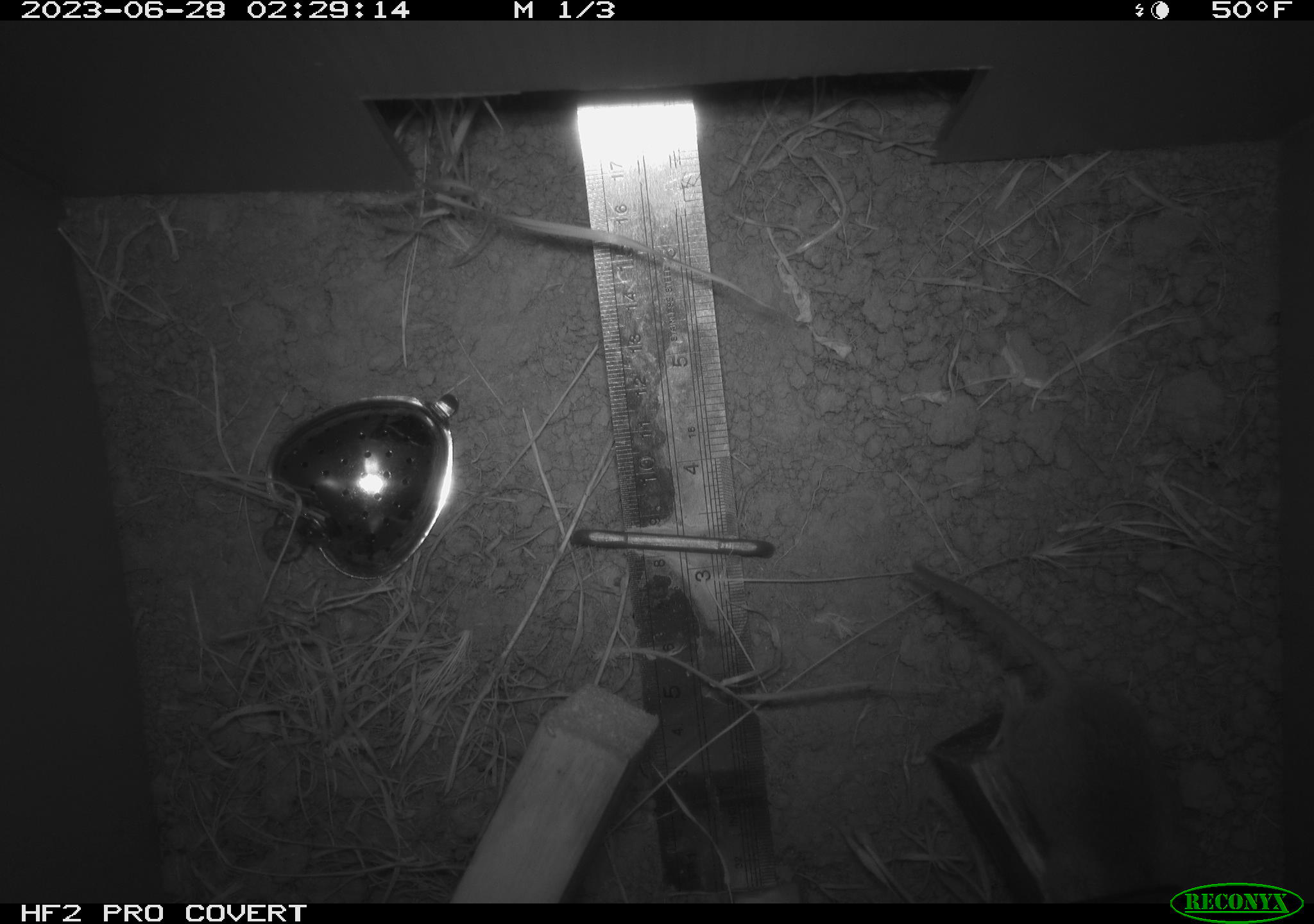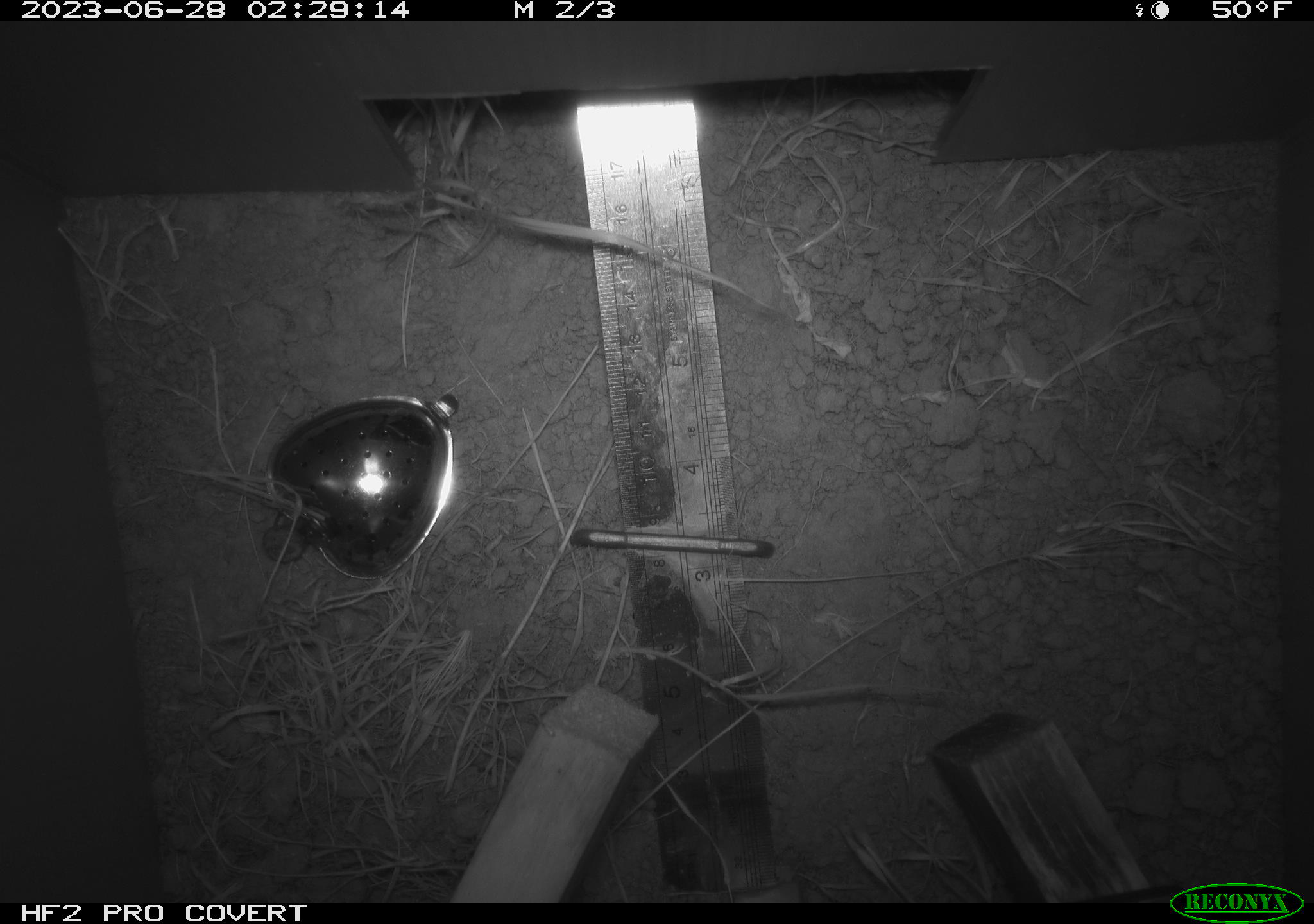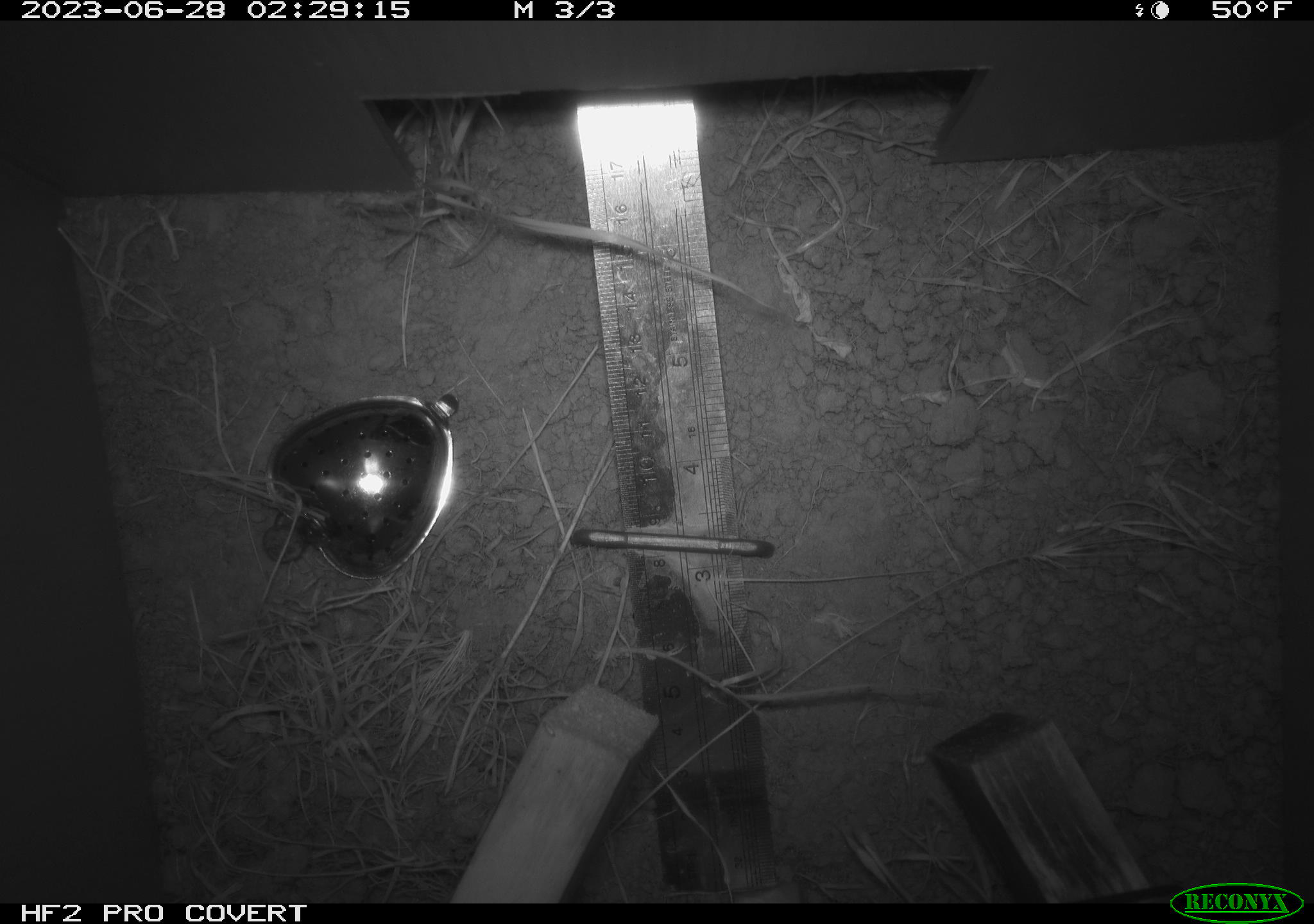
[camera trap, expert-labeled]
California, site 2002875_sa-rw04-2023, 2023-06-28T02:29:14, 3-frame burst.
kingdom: Animalia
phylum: Chordata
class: Mammalia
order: Rodentia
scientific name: Rodentia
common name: mouse species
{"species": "mouse species (Rodentia)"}